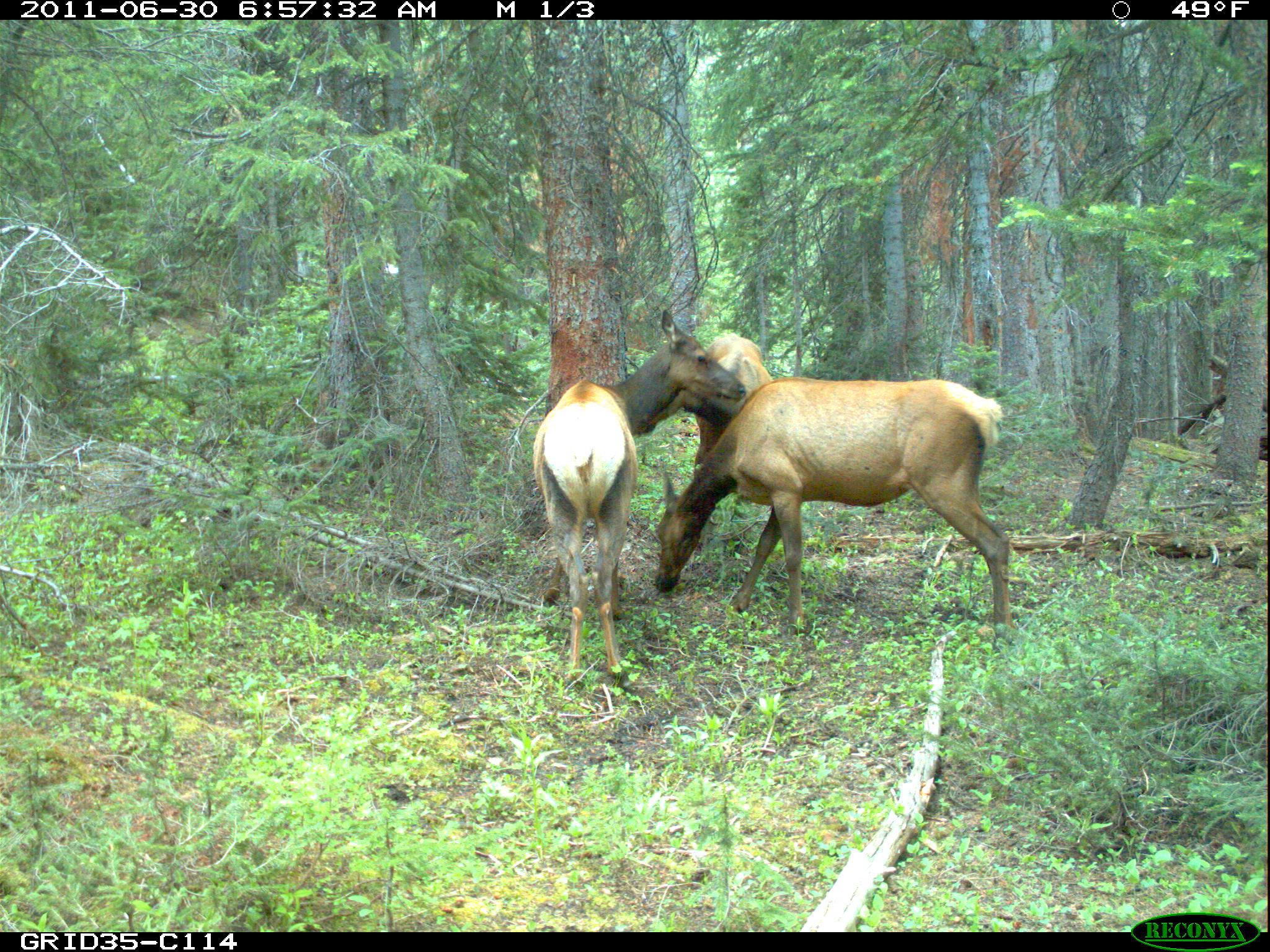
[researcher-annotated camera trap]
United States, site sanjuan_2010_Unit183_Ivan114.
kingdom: Animalia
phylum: Chordata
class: Mammalia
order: Artiodactyla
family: Cervidae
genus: Cervus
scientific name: Cervus elaphus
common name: red deer